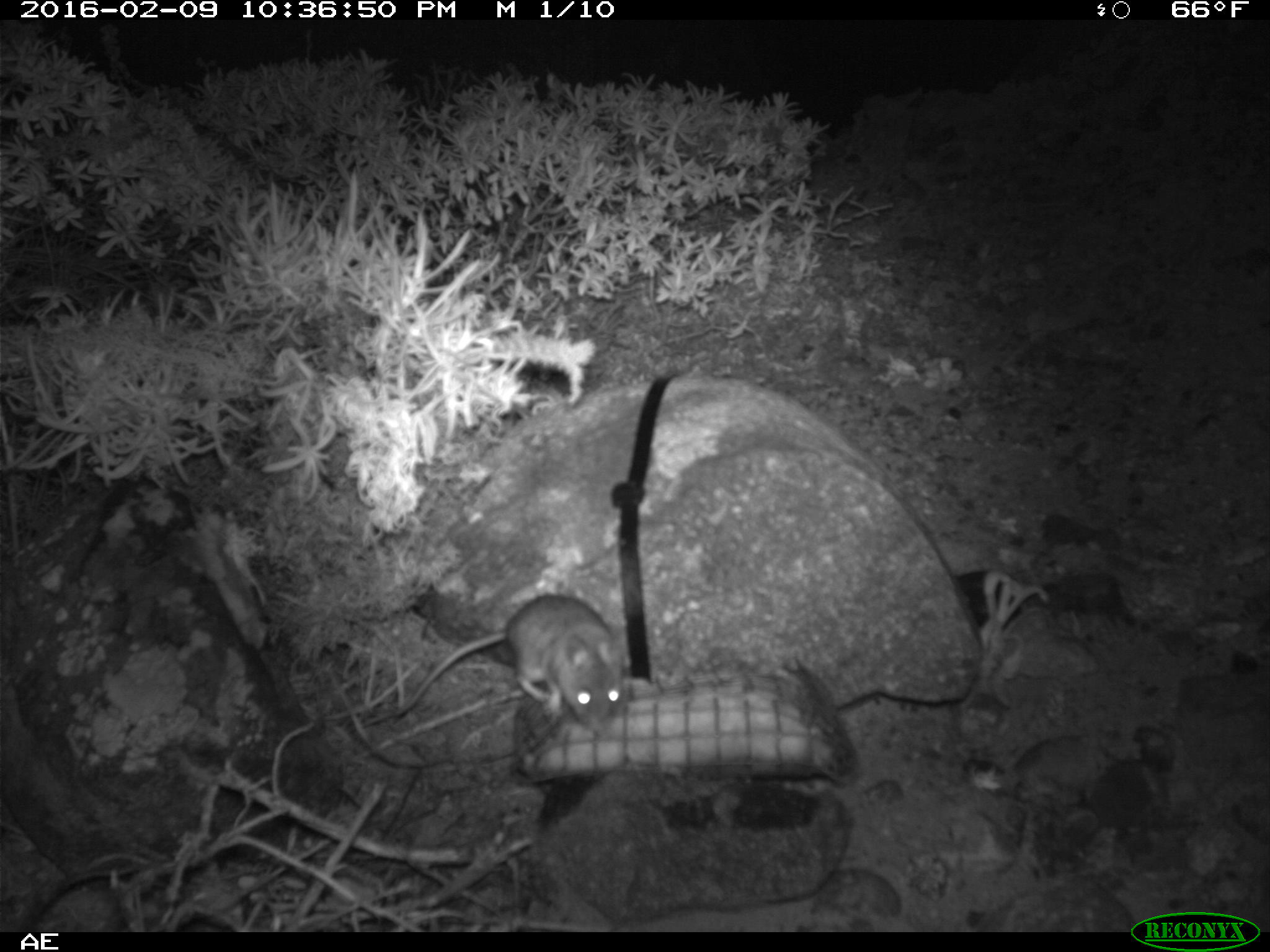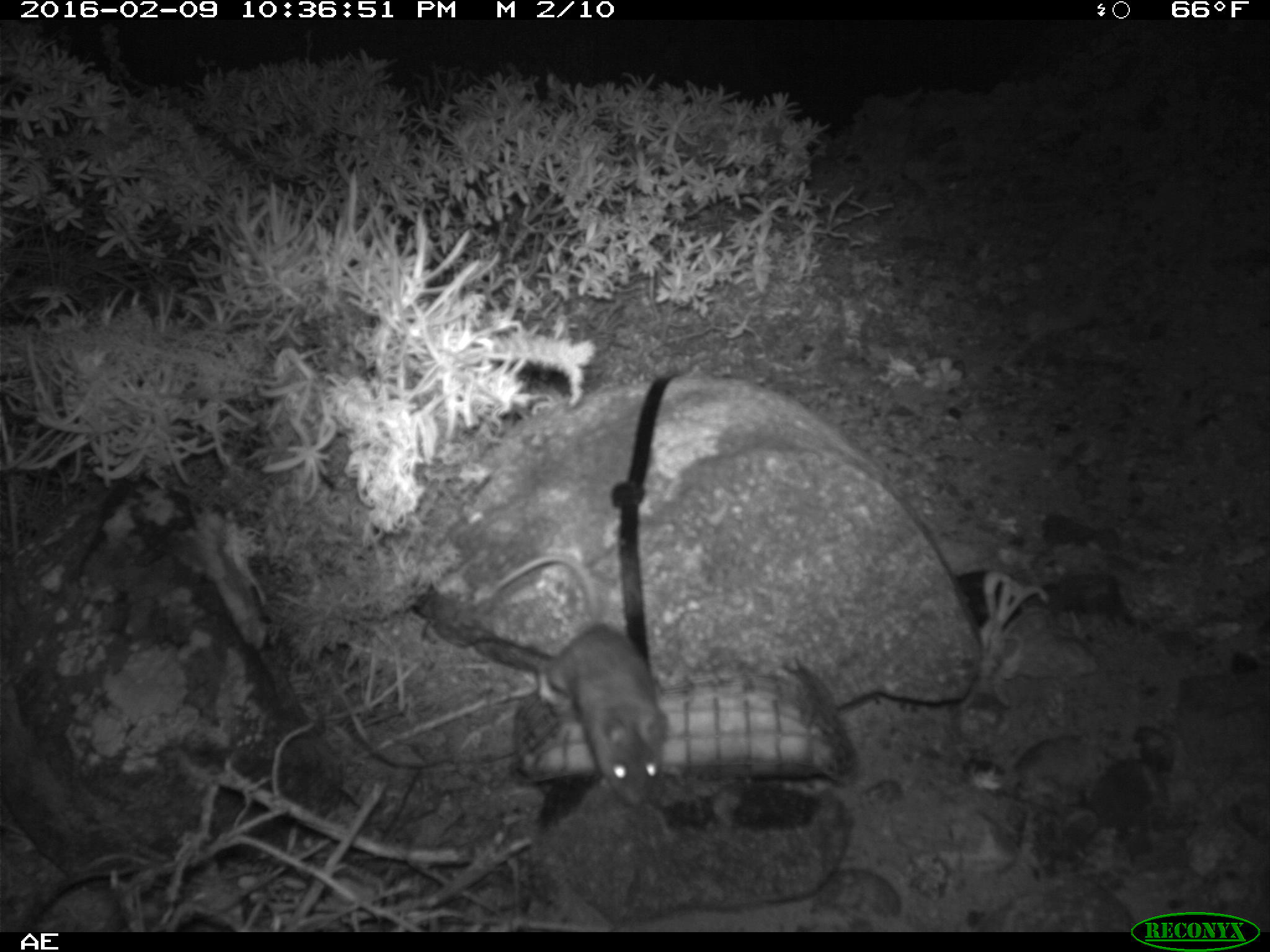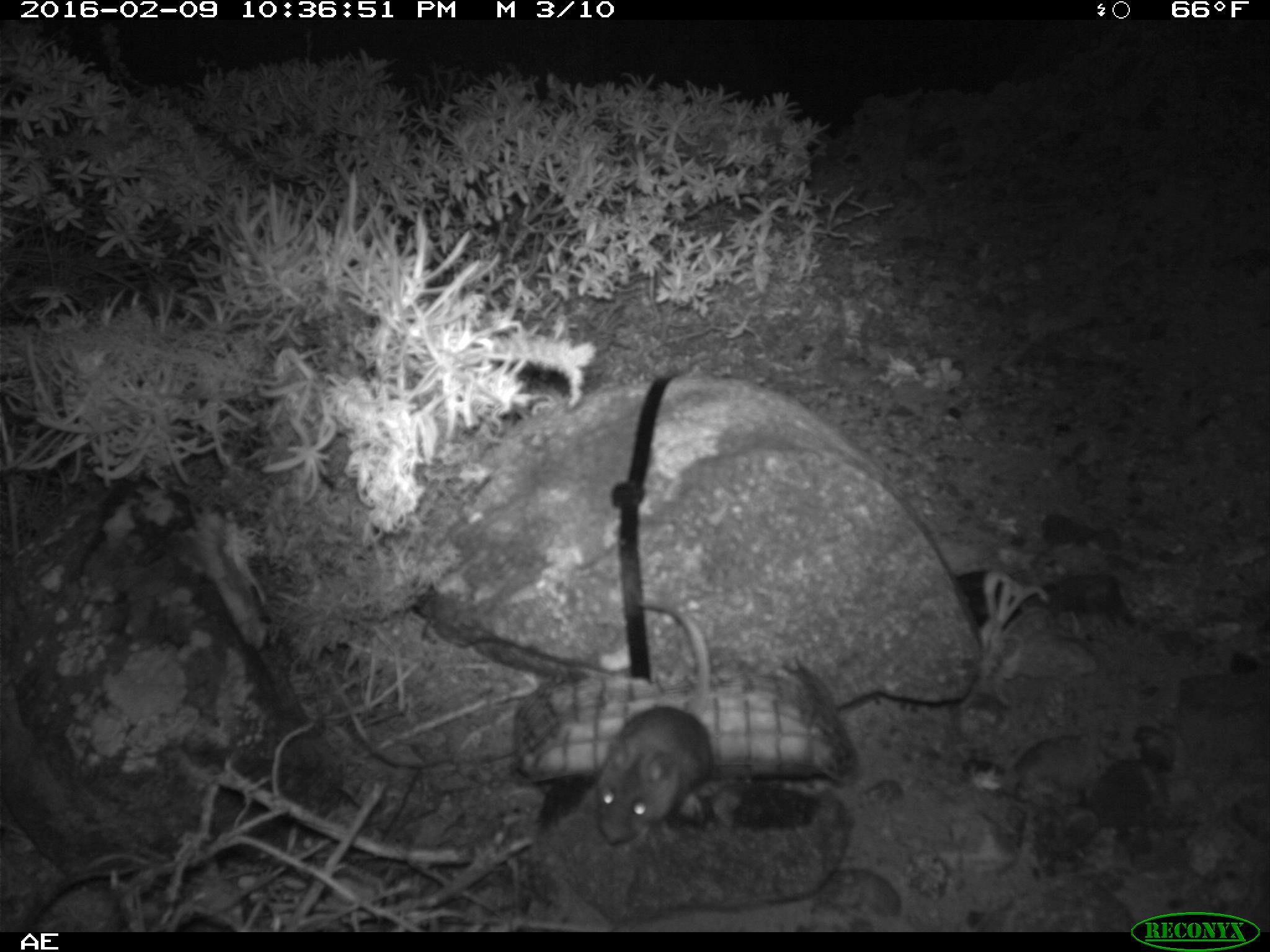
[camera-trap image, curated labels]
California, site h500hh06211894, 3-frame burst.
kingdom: Animalia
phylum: Chordata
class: Mammalia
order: Rodentia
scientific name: Rodentia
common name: rodent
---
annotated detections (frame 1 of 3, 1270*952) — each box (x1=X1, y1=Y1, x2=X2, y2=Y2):
rodent: (x1=393, y1=594, x2=631, y2=733)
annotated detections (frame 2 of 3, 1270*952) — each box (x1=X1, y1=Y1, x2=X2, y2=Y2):
rodent: (x1=491, y1=552, x2=670, y2=802)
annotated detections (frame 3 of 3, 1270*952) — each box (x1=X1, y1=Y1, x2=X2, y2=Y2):
rodent: (x1=595, y1=599, x2=714, y2=850)